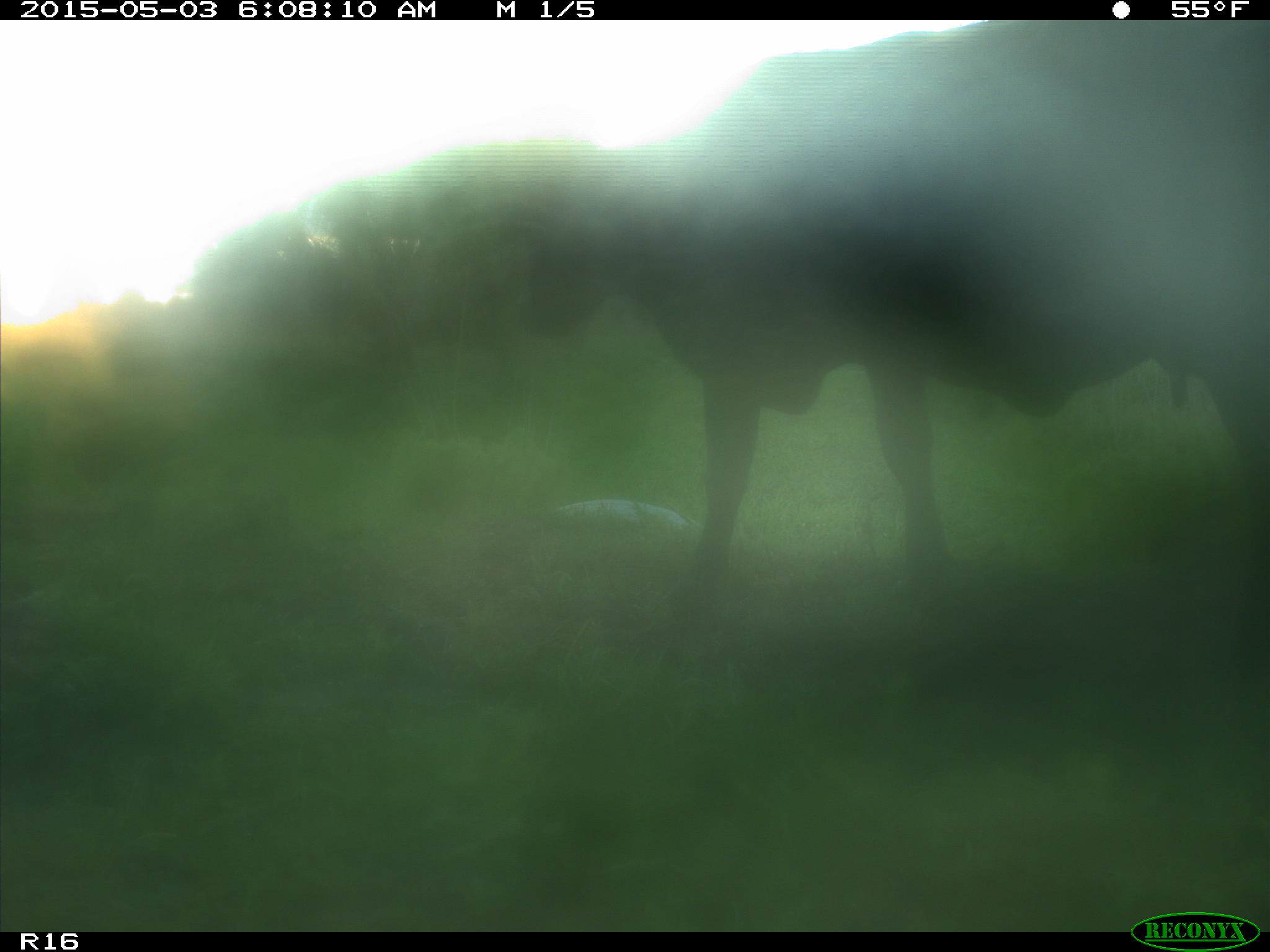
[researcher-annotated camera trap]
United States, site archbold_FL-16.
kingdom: Animalia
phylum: Chordata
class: Mammalia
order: Artiodactyla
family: Bovidae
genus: Bos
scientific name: Bos taurus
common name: domestic cow